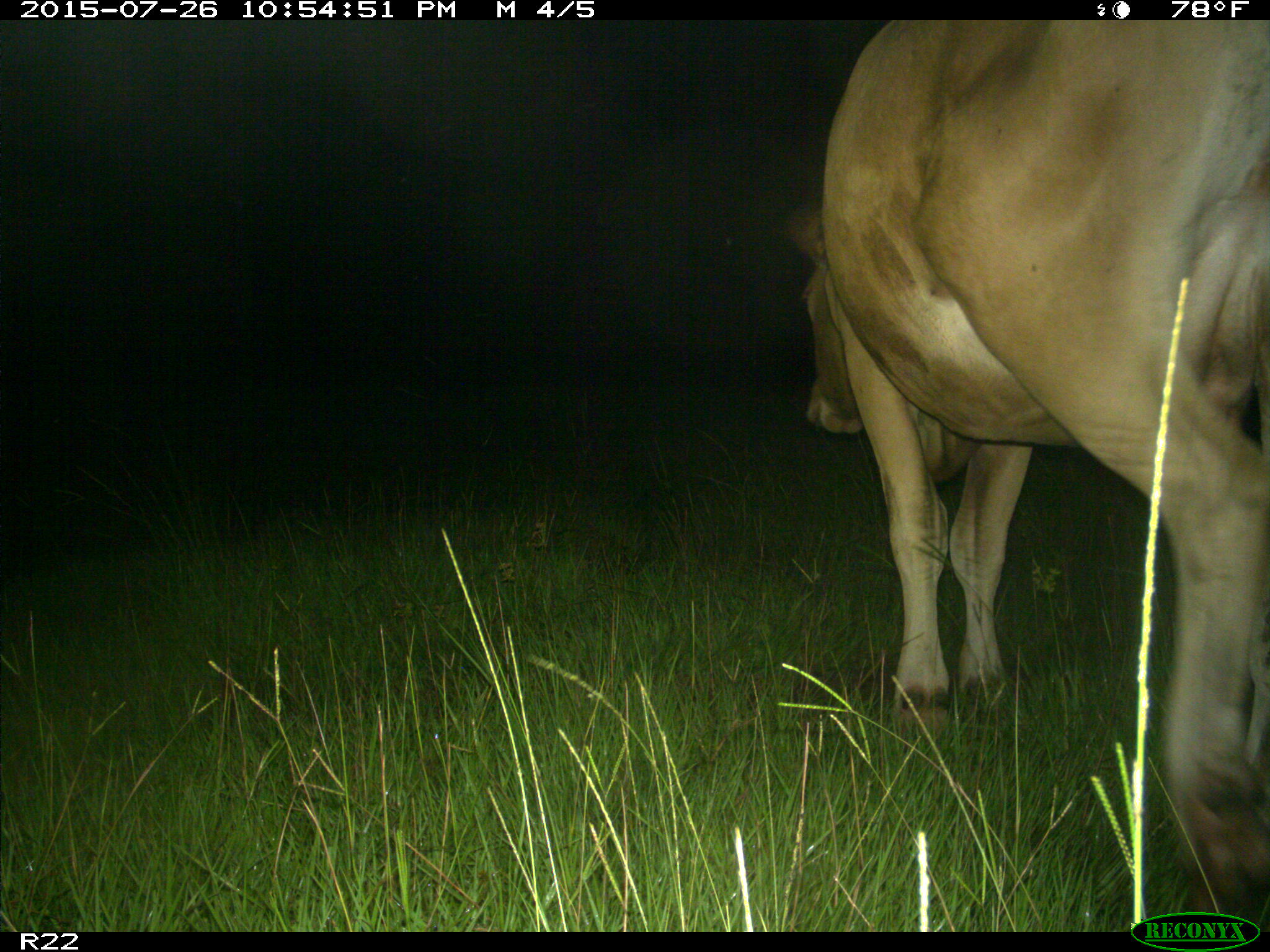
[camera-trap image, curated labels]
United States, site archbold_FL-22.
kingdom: Animalia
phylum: Chordata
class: Mammalia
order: Artiodactyla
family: Bovidae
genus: Bos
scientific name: Bos taurus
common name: domestic cow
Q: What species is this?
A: Bos taurus (domestic cow).